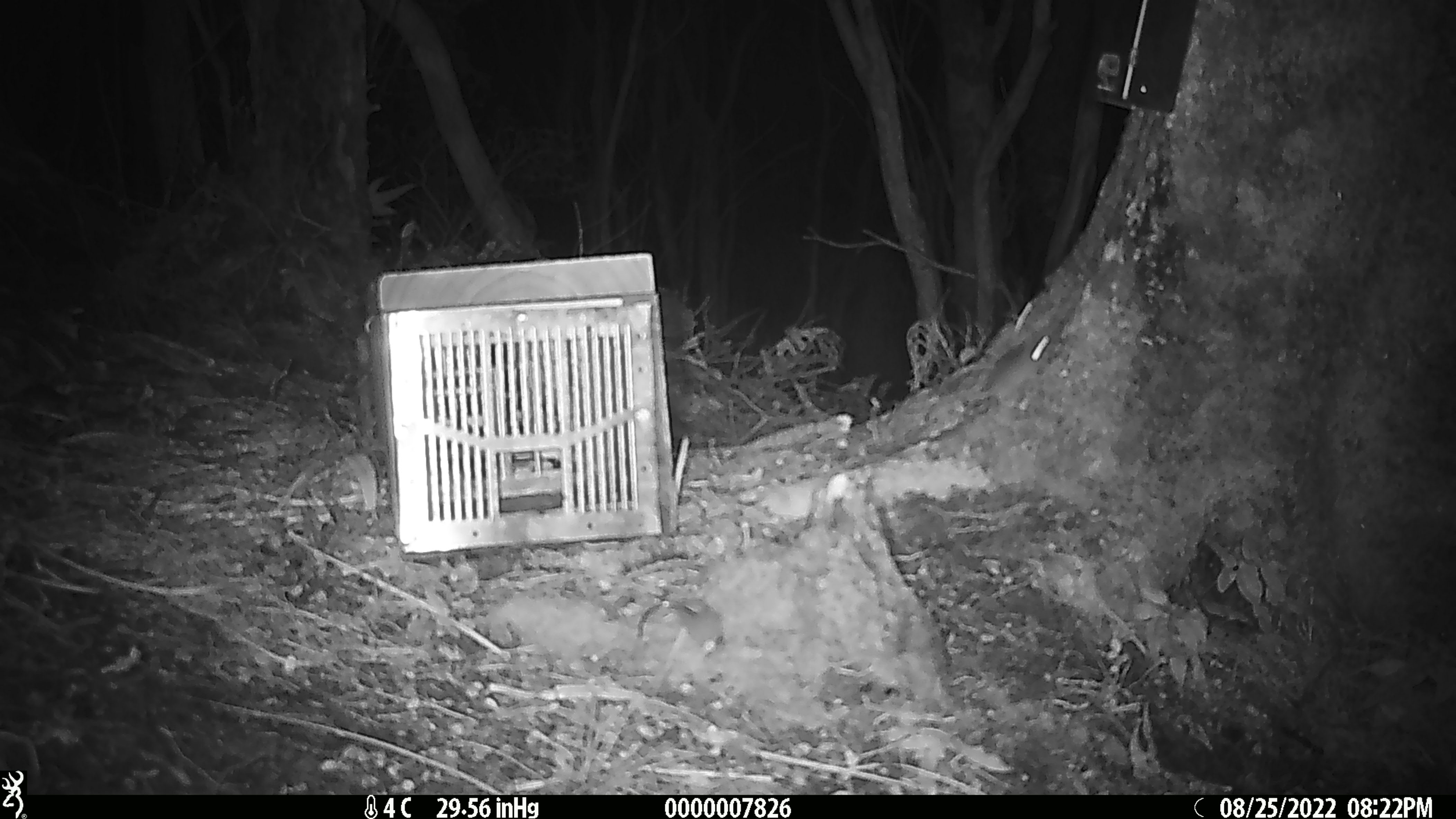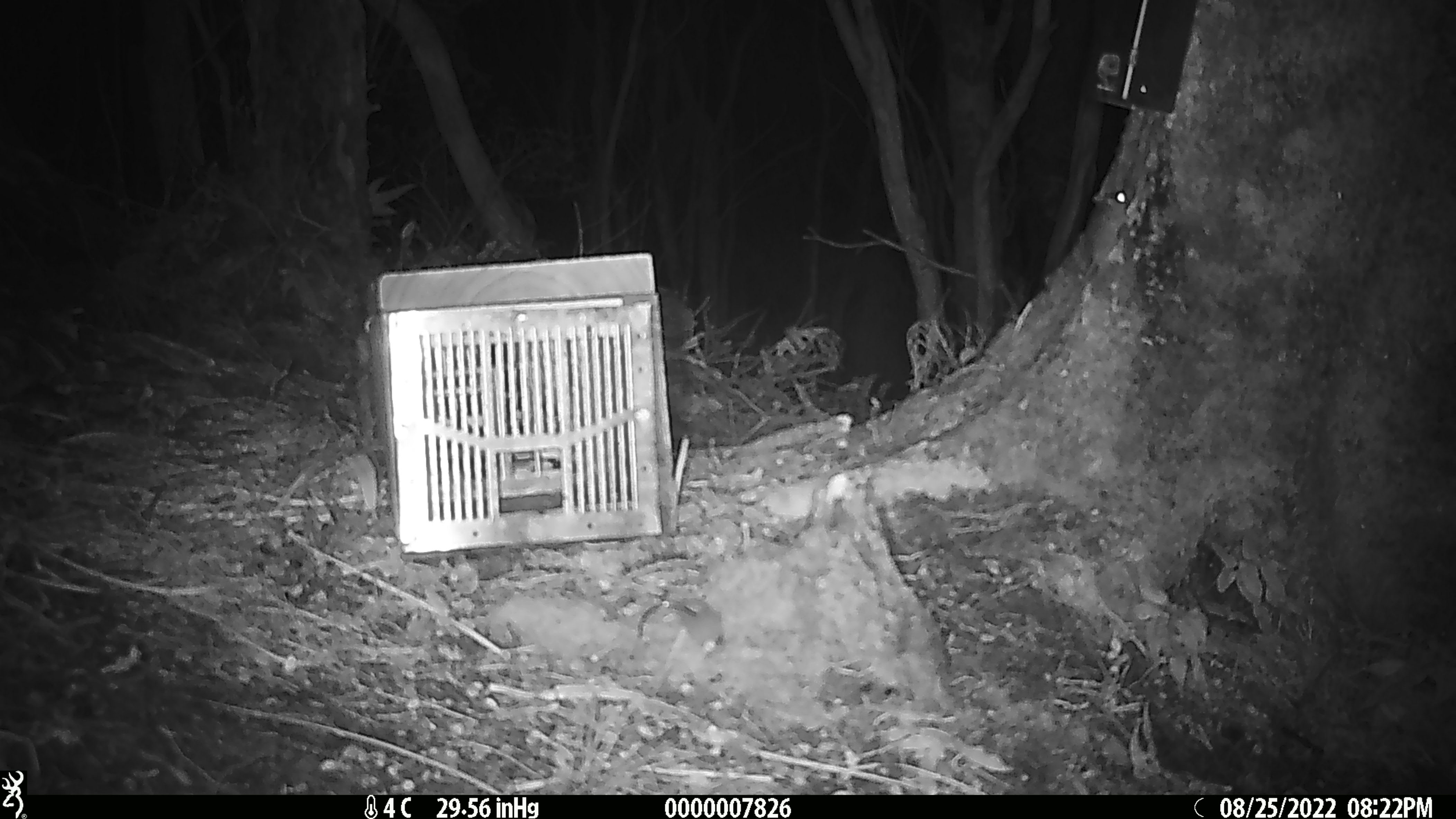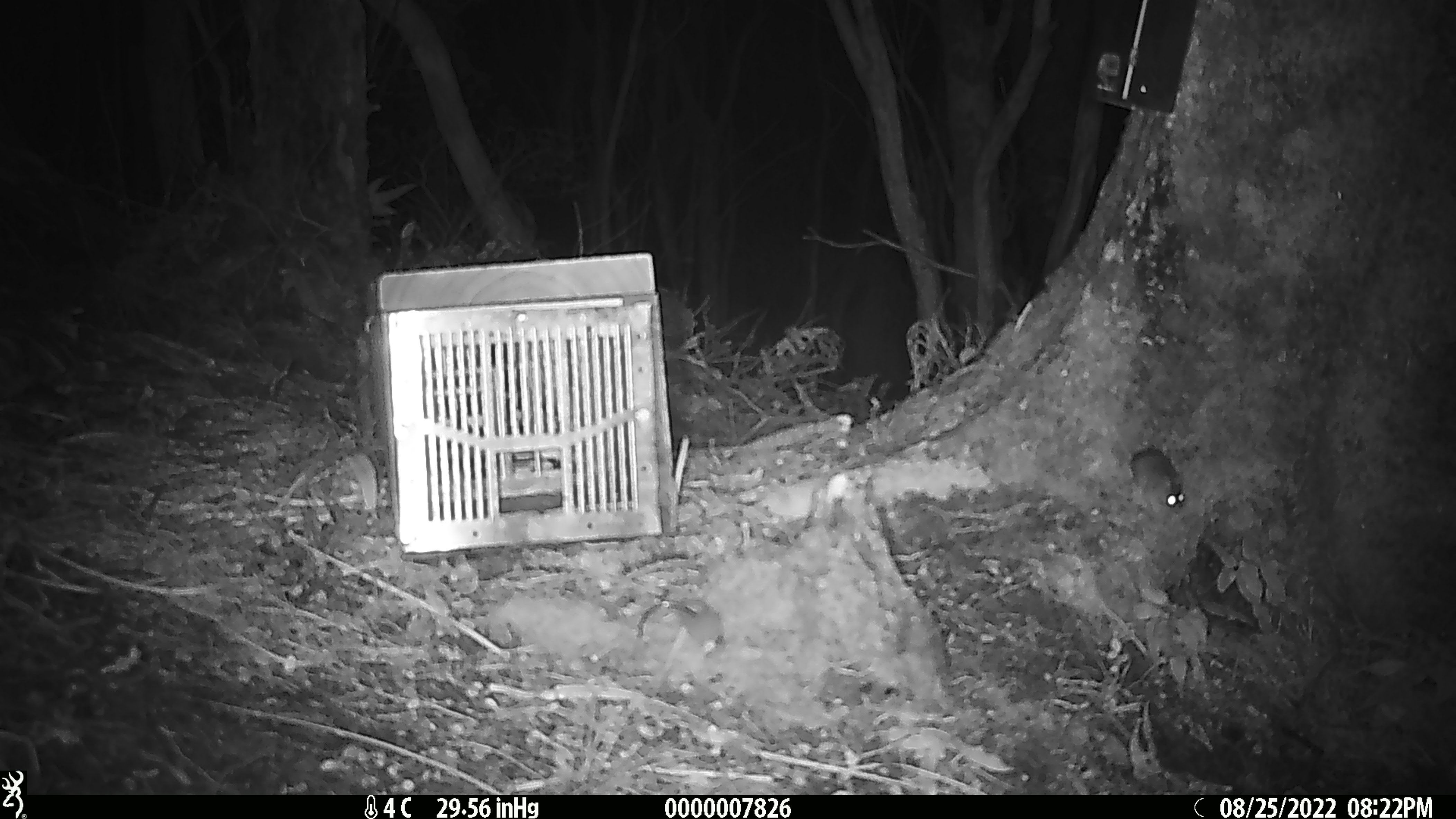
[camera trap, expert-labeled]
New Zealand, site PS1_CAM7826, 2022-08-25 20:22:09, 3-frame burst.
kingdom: Animalia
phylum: Chordata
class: Mammalia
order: Rodentia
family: Muridae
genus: Mus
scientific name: Mus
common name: mouse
Mouse (Mus).